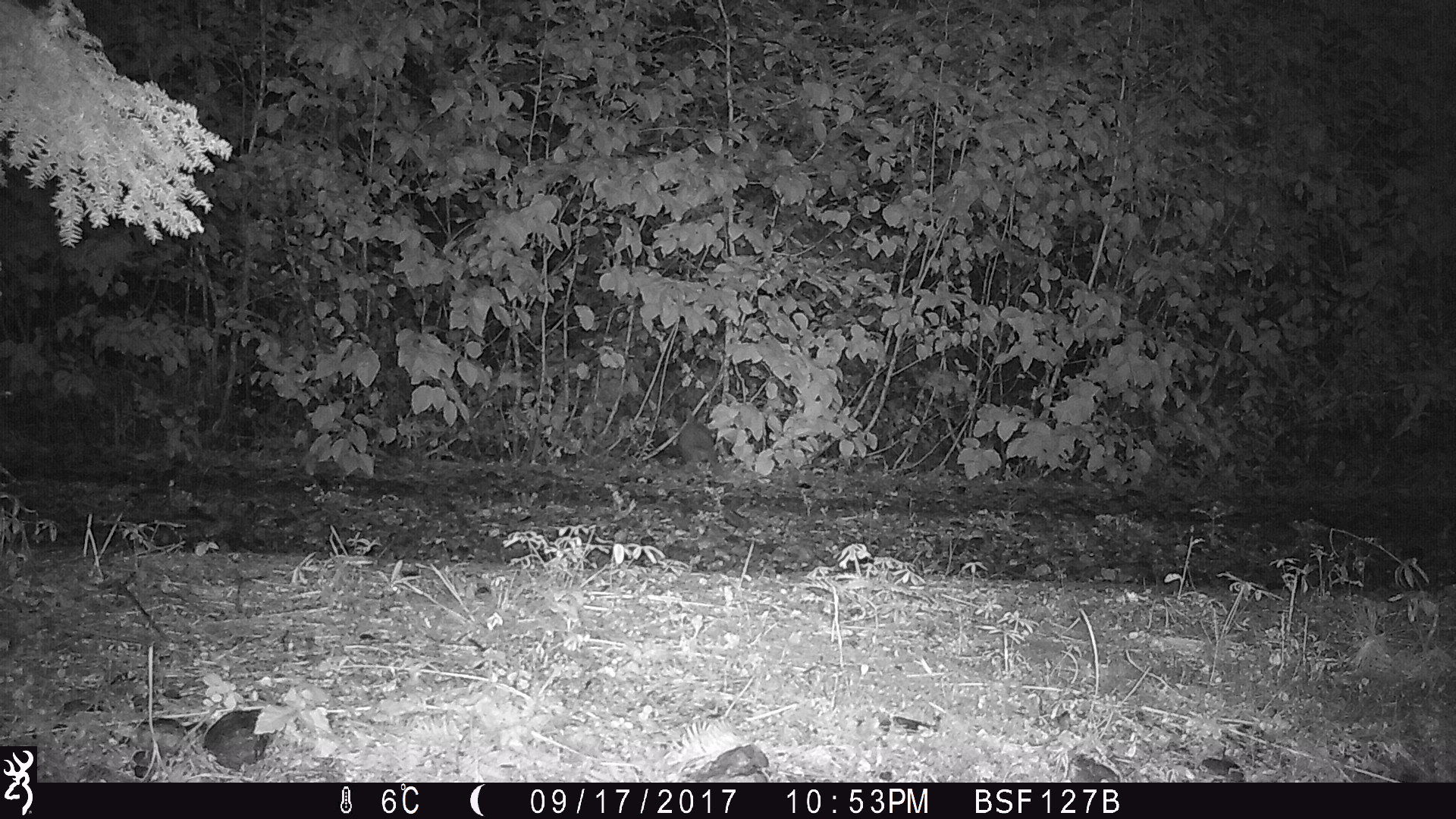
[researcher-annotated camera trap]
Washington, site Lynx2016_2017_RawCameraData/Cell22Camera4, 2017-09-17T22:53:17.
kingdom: Animalia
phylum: Chordata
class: Mammalia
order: Lagomorpha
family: Leporidae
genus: Lepus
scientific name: Lepus americanus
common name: snowshoe hare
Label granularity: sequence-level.